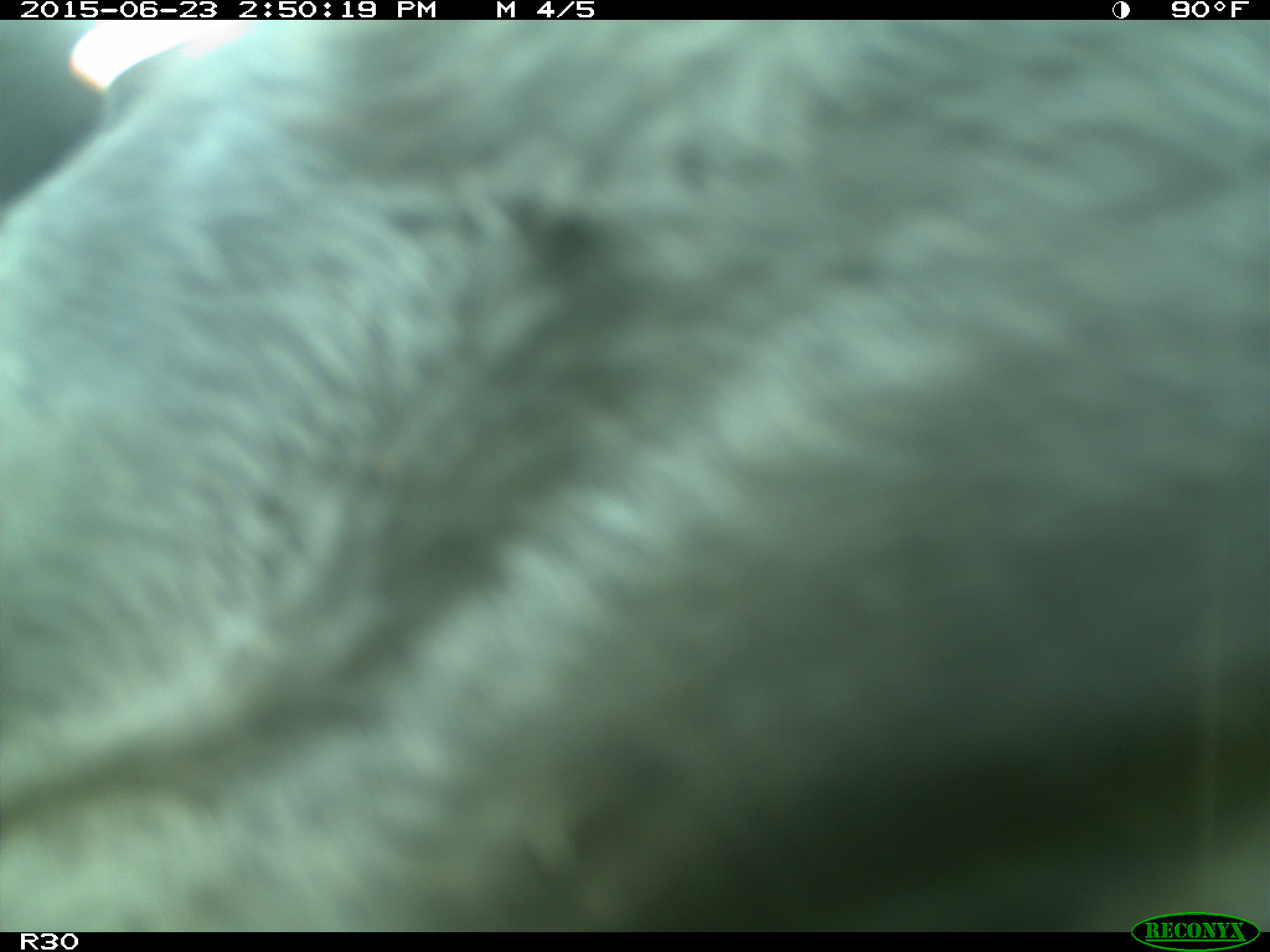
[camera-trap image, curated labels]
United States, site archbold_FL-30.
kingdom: Animalia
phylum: Chordata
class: Mammalia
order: Artiodactyla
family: Bovidae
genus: Bos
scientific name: Bos taurus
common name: domestic cow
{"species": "Bos taurus (domestic cow)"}